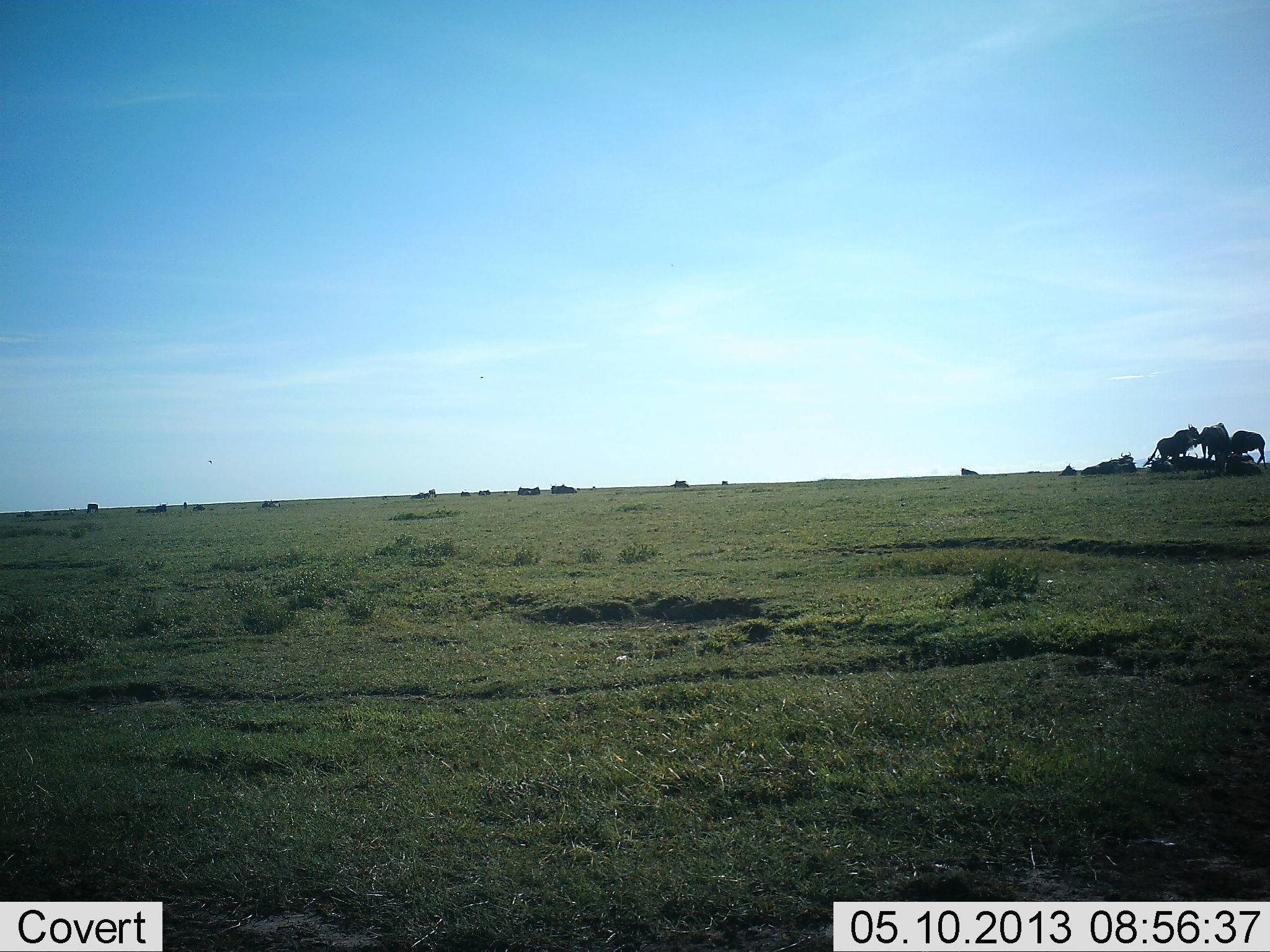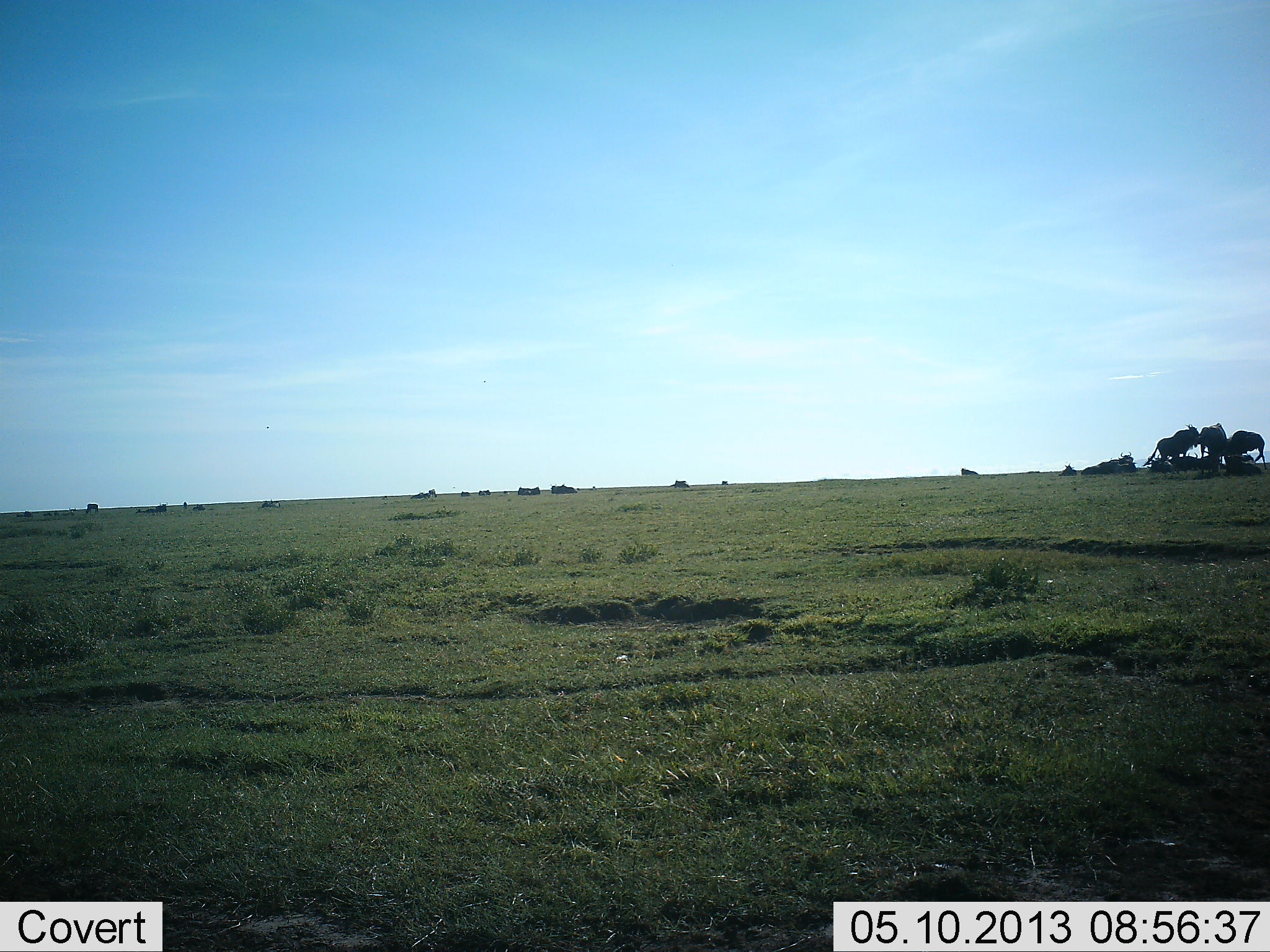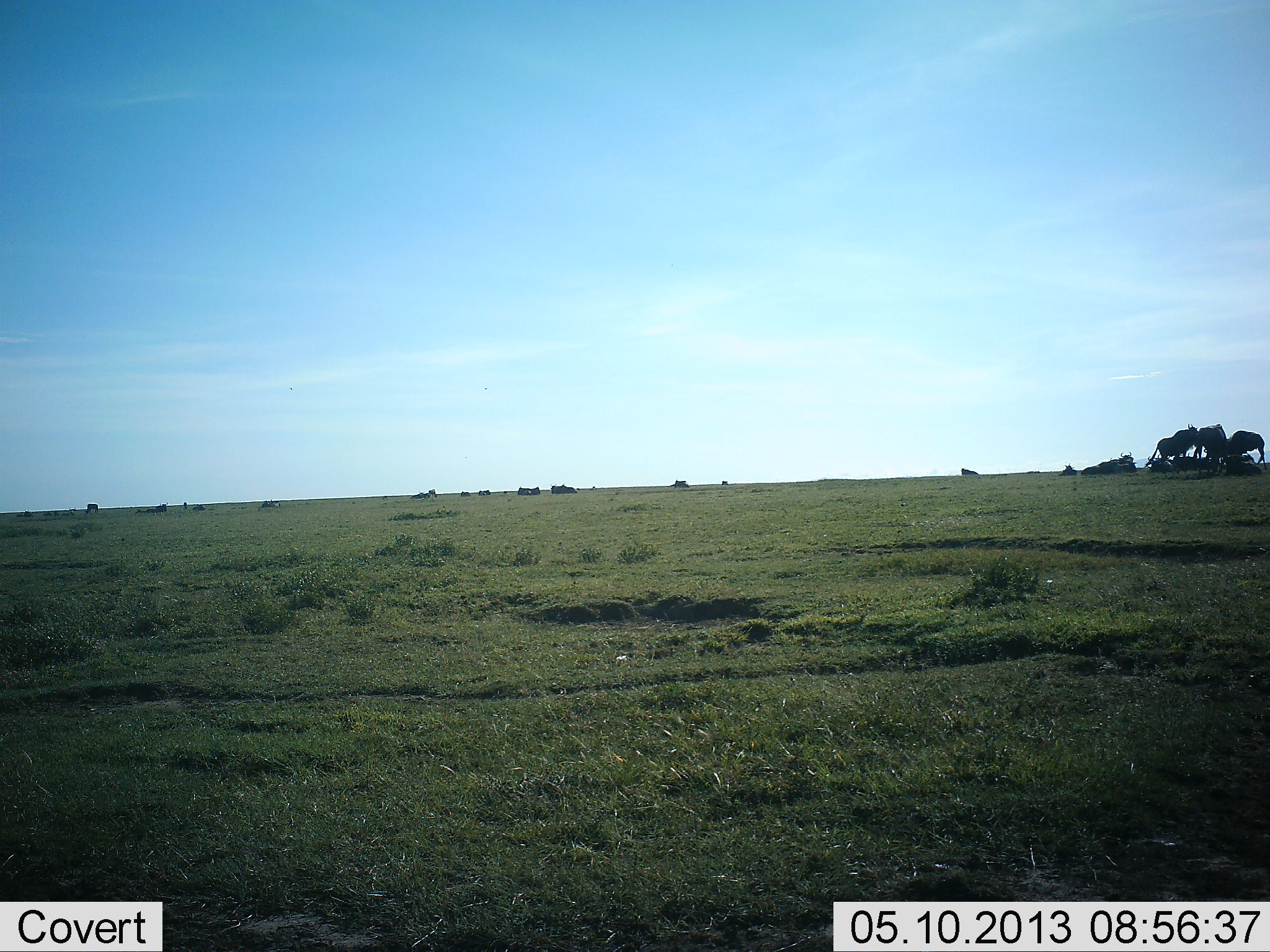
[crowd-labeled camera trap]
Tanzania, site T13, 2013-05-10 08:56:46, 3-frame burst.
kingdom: Animalia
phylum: Chordata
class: Mammalia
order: Artiodactyla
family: Bovidae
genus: Connochaetes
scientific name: Connochaetes taurinus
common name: blue wildebeest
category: wildebeest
Wildebeest (blue wildebeest) (Connochaetes taurinus), count 3. Behavior (volunteer vote fractions): standing 88%, resting 29%, moving 0%, interacting 0%. Young present (vote fraction): 0%. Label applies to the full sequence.